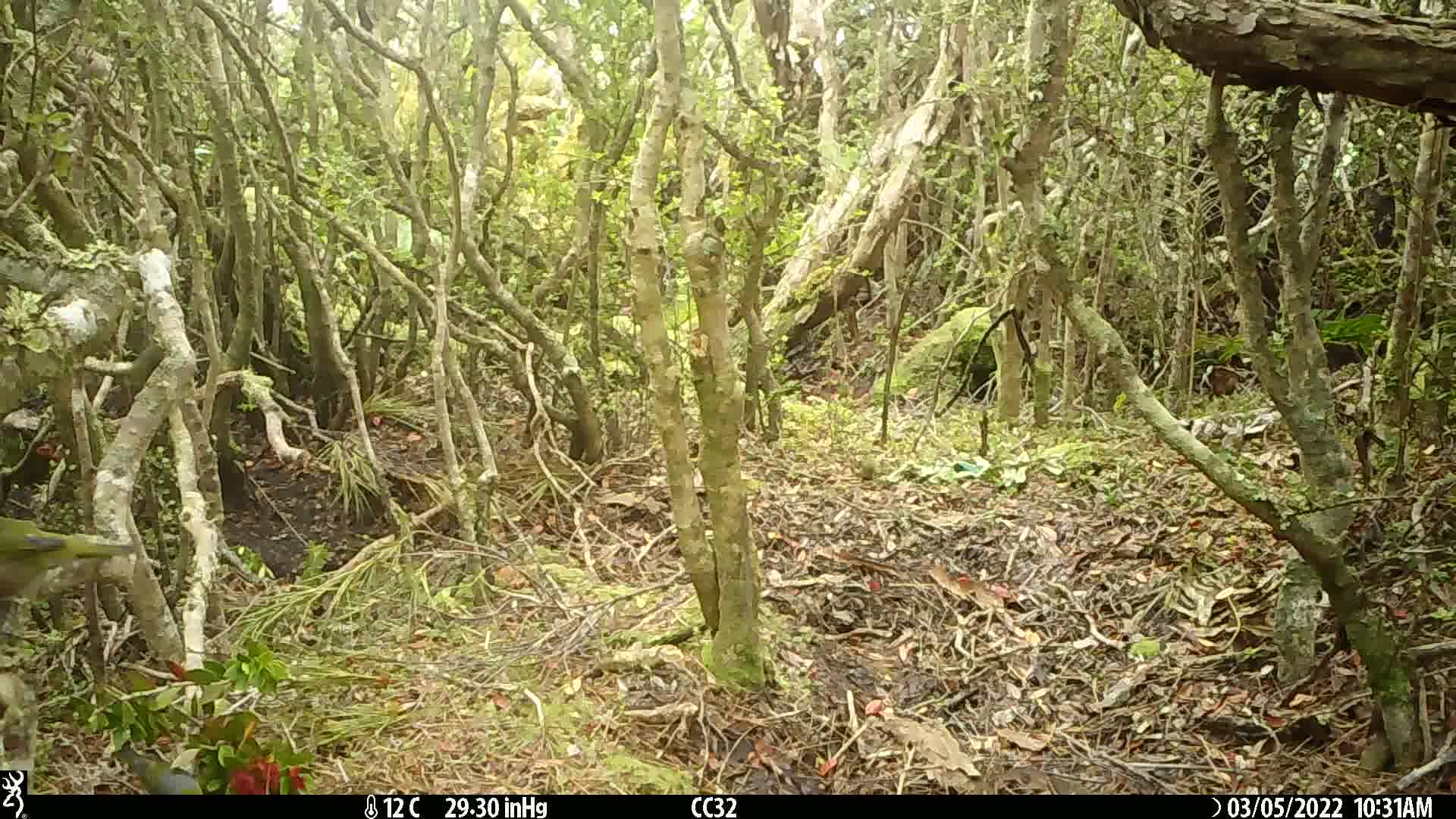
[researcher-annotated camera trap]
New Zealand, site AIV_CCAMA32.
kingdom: Animalia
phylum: Chordata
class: Aves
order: Passeriformes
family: Zosteropidae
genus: Zosterops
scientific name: Zosterops lateralis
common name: silvereye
Silvereye (Zosterops lateralis).